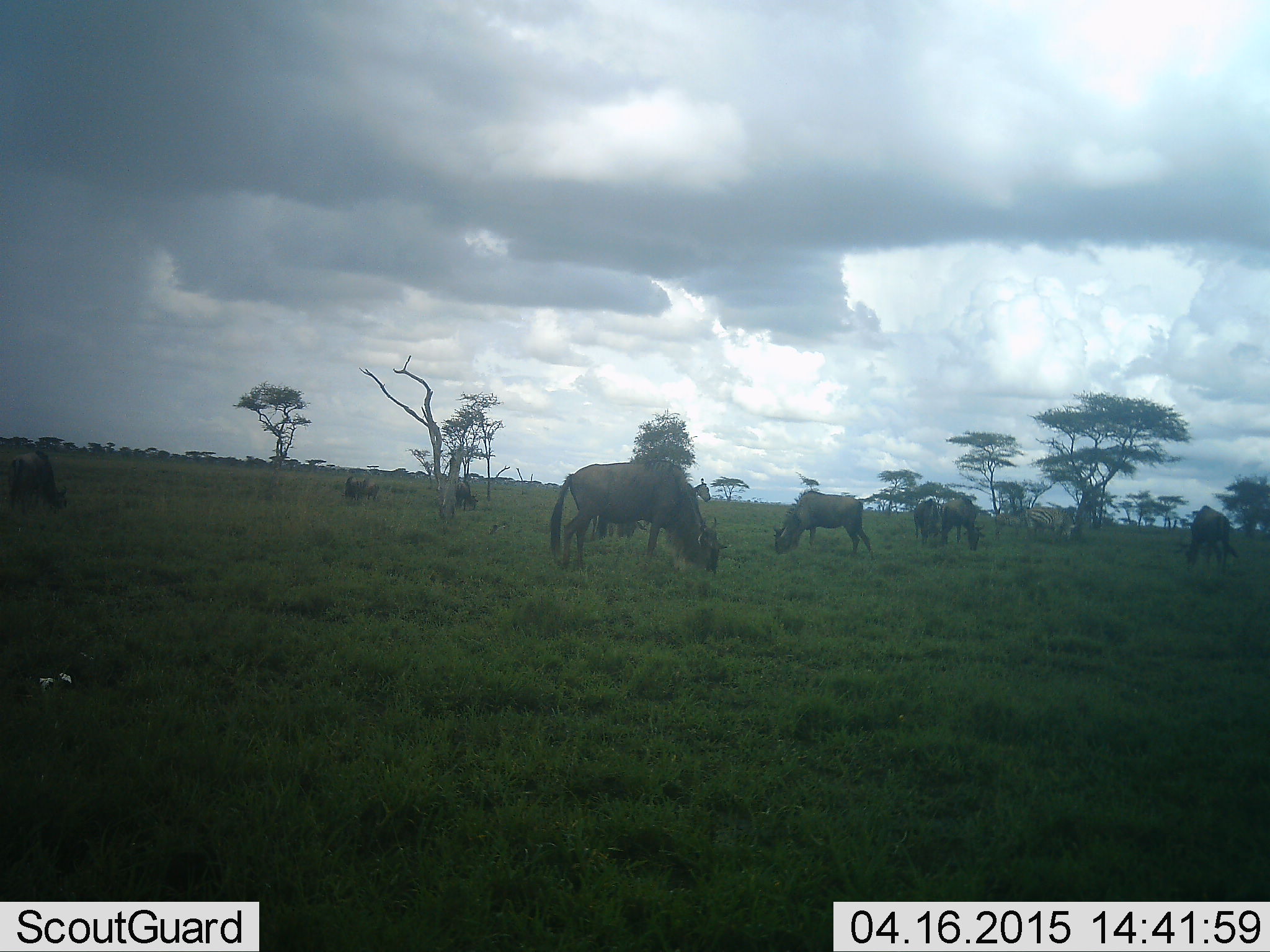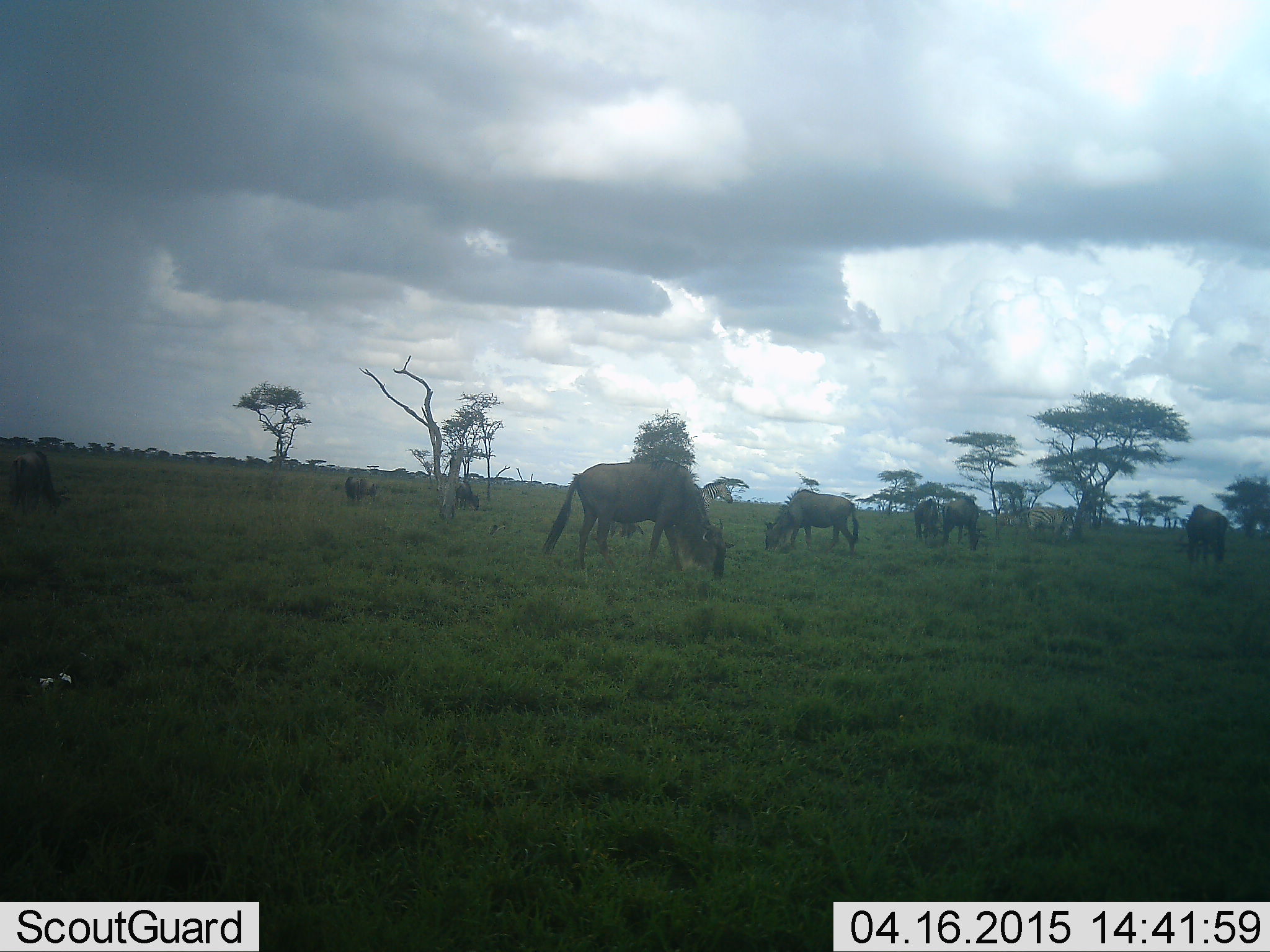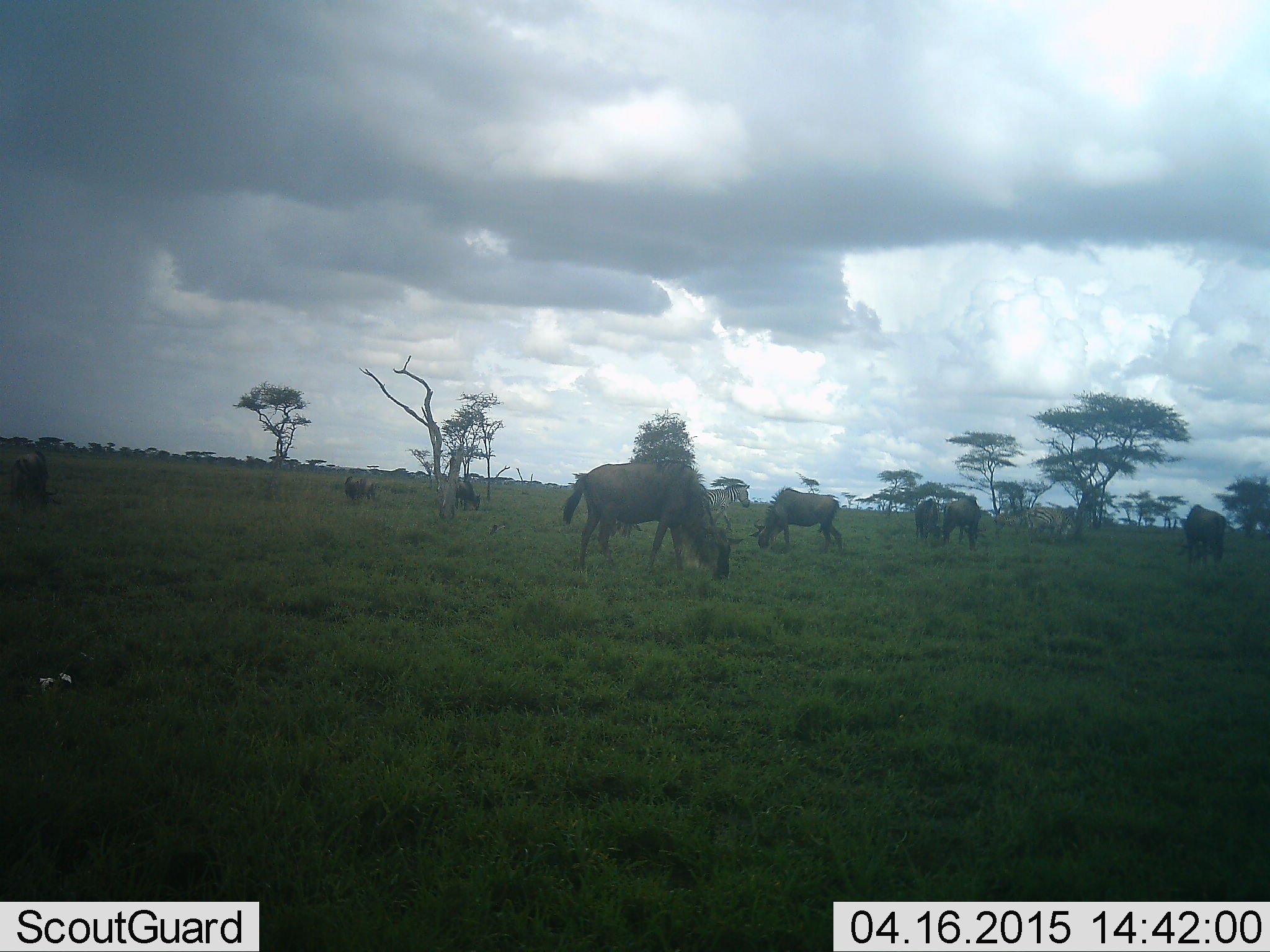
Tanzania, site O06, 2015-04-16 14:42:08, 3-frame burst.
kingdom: Animalia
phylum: Chordata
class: Mammalia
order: Artiodactyla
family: Bovidae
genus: Connochaetes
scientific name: Connochaetes taurinus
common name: blue wildebeest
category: wildebeest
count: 8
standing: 33%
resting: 0%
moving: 39%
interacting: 0%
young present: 0%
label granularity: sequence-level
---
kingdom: Animalia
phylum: Chordata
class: Mammalia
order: Perissodactyla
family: Equidae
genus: Equus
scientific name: Equus quagga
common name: plains zebra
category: zebra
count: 3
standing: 60%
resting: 0%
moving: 80%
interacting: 0%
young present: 0%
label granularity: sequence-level